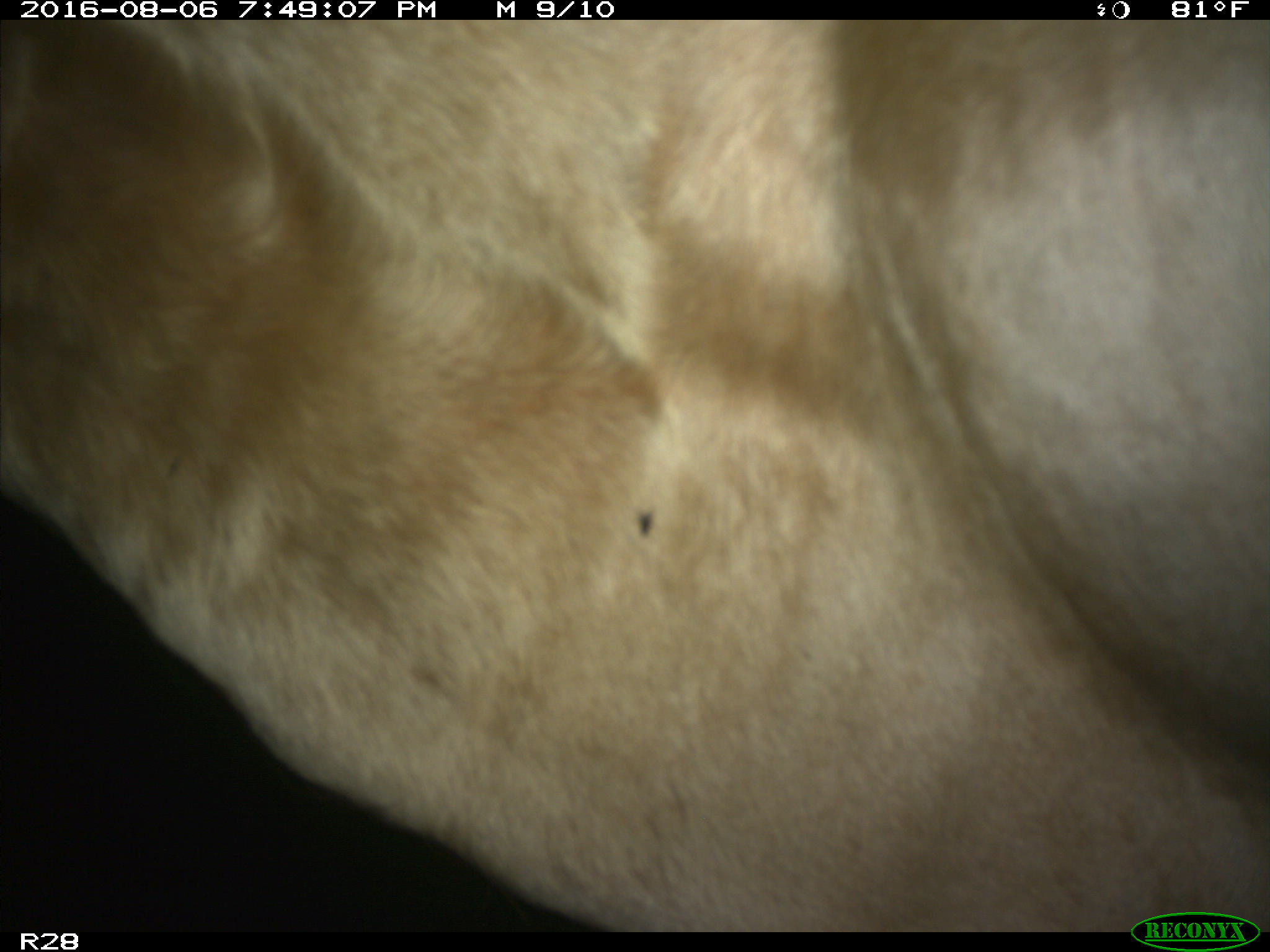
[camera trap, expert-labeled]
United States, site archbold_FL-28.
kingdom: Animalia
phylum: Chordata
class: Mammalia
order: Artiodactyla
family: Bovidae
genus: Bos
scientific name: Bos taurus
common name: domestic cow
Bos taurus (domestic cow).